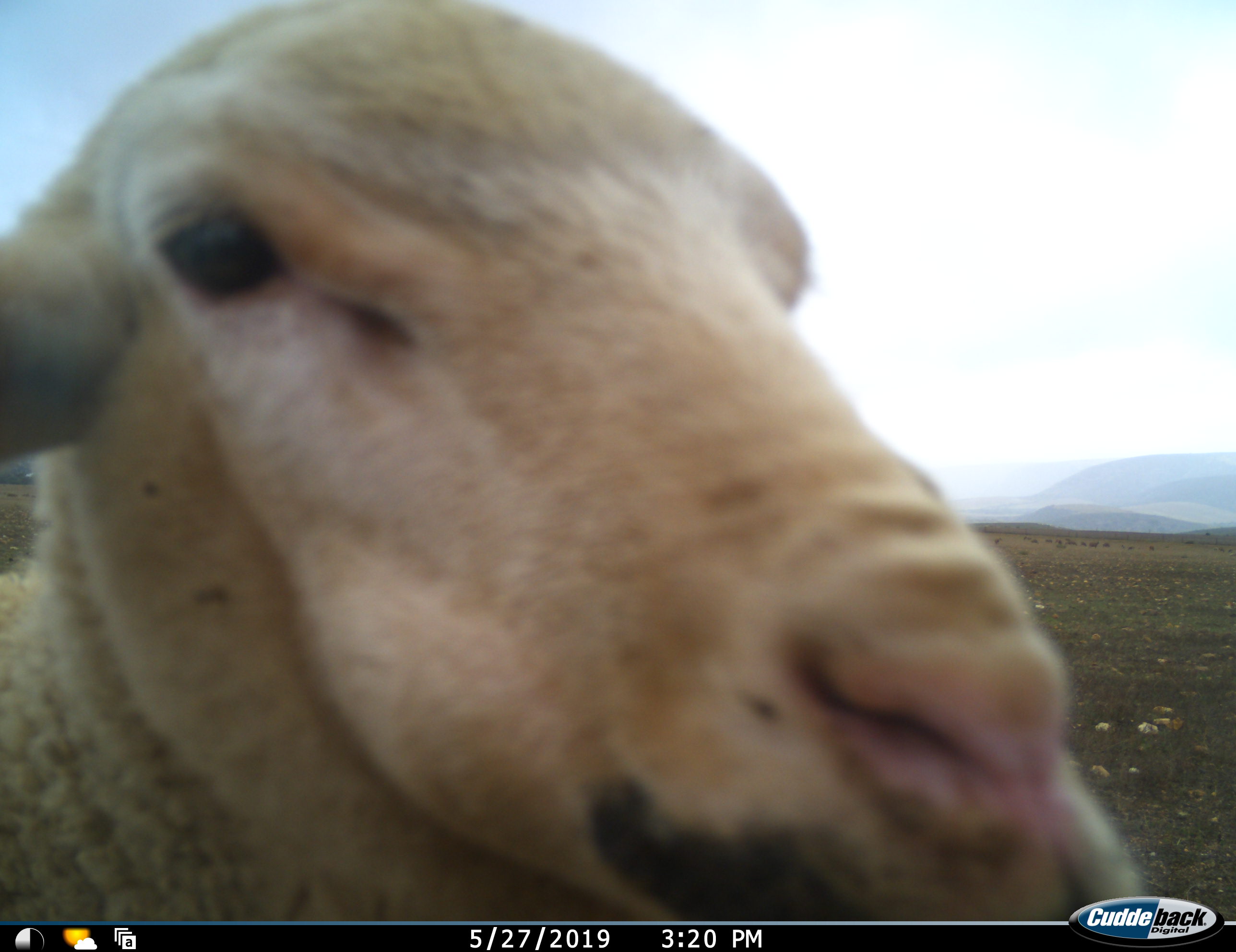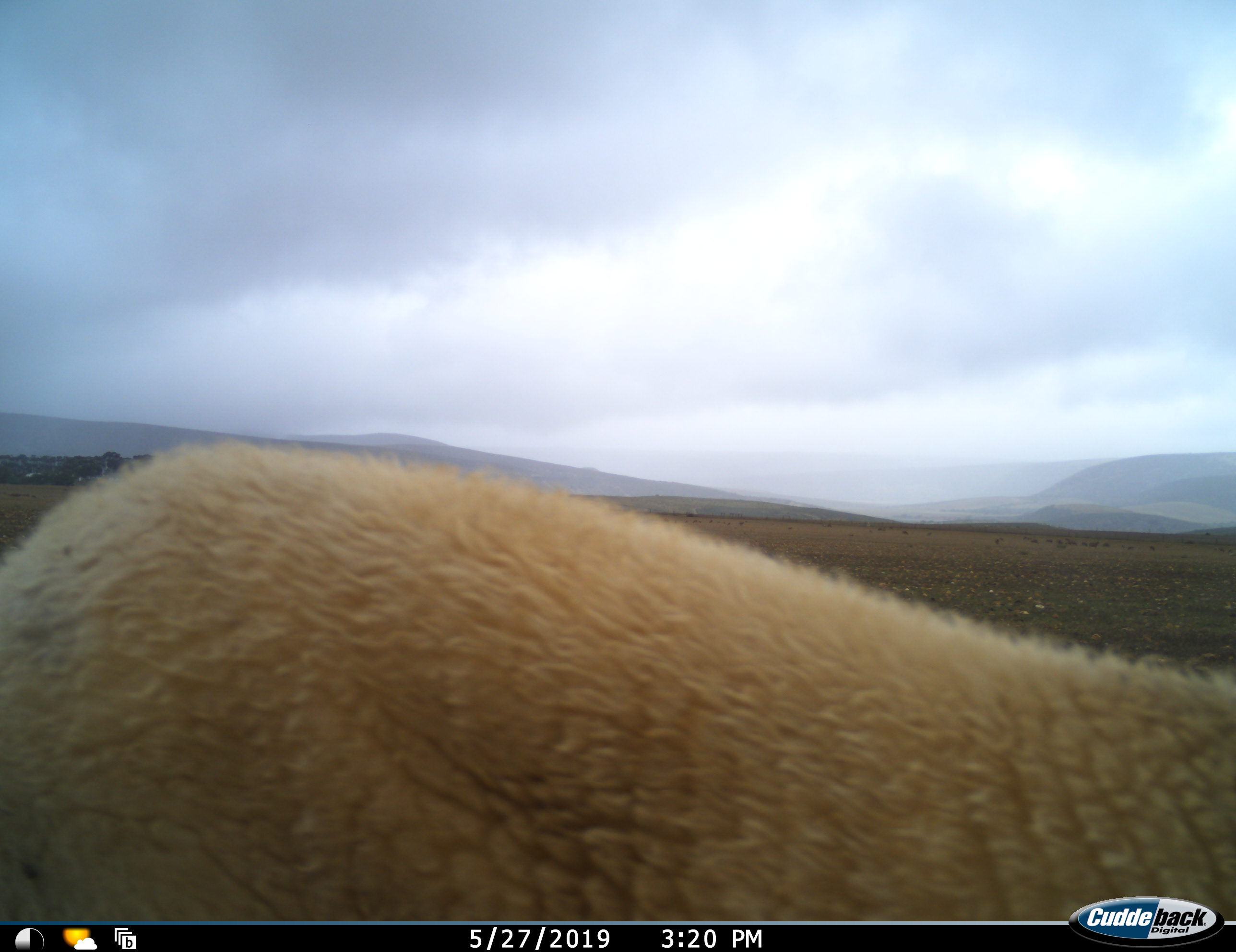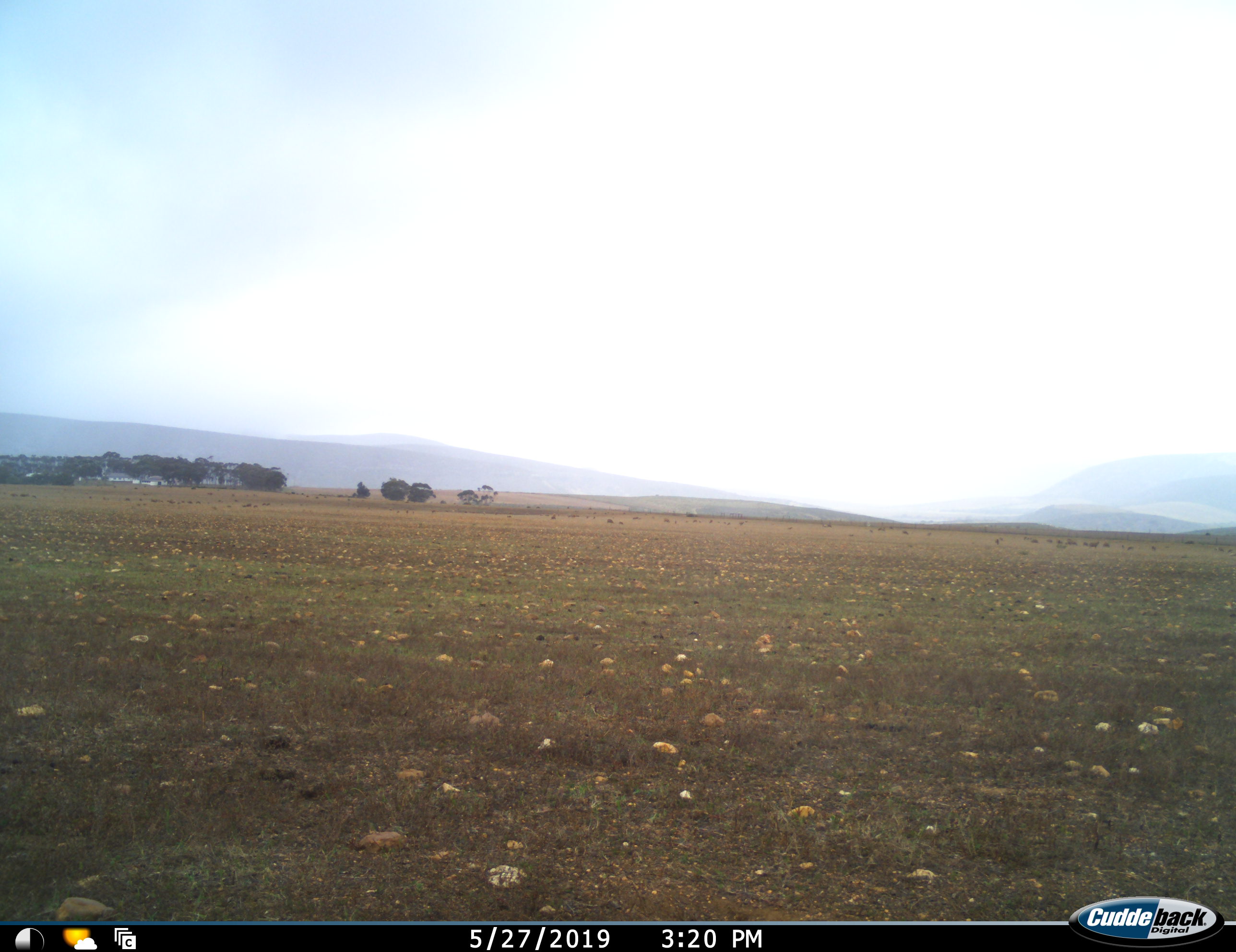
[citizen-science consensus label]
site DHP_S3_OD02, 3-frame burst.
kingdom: Animalia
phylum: Chordata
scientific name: Vertebrata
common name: domestic animal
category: domesticanimal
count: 1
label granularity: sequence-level